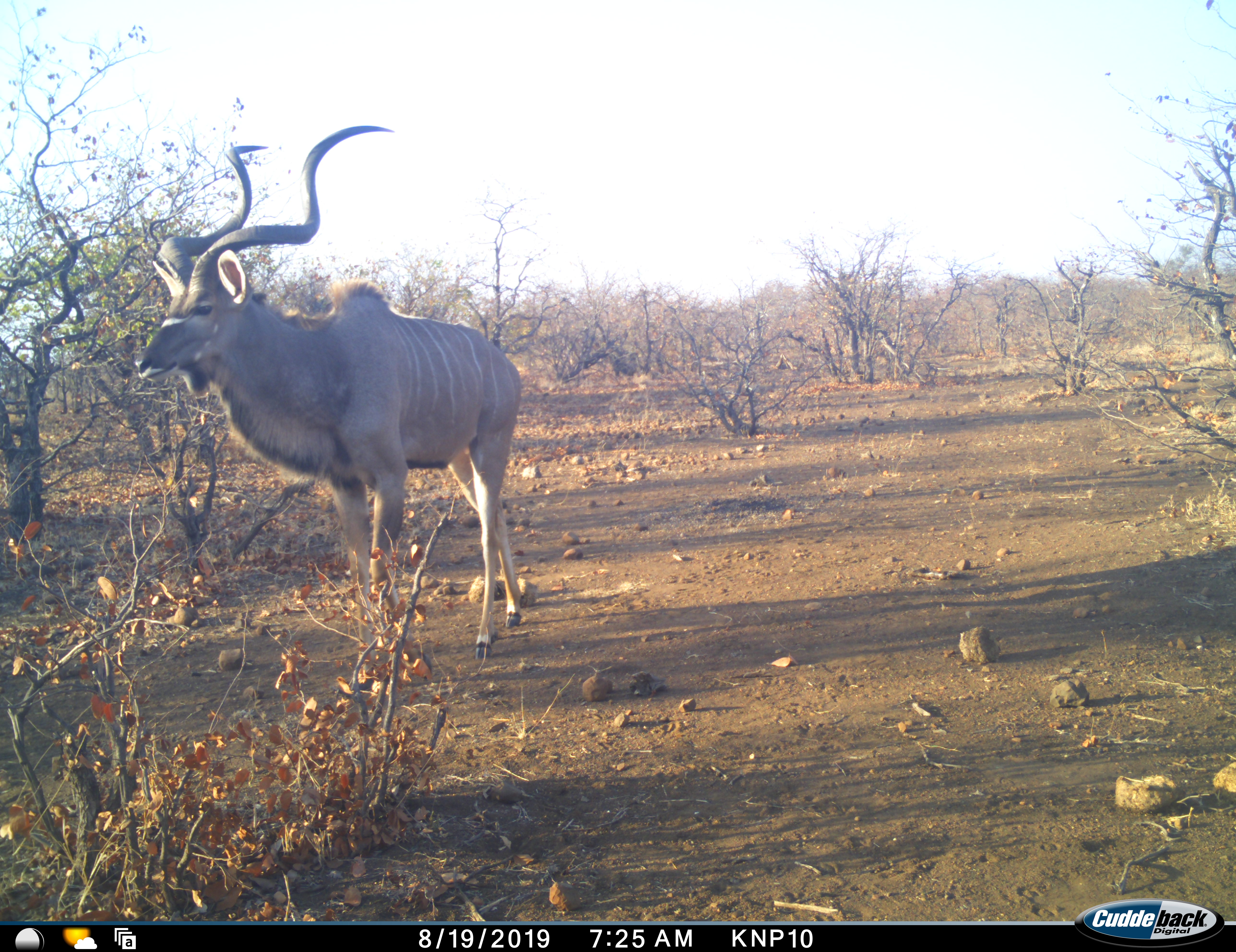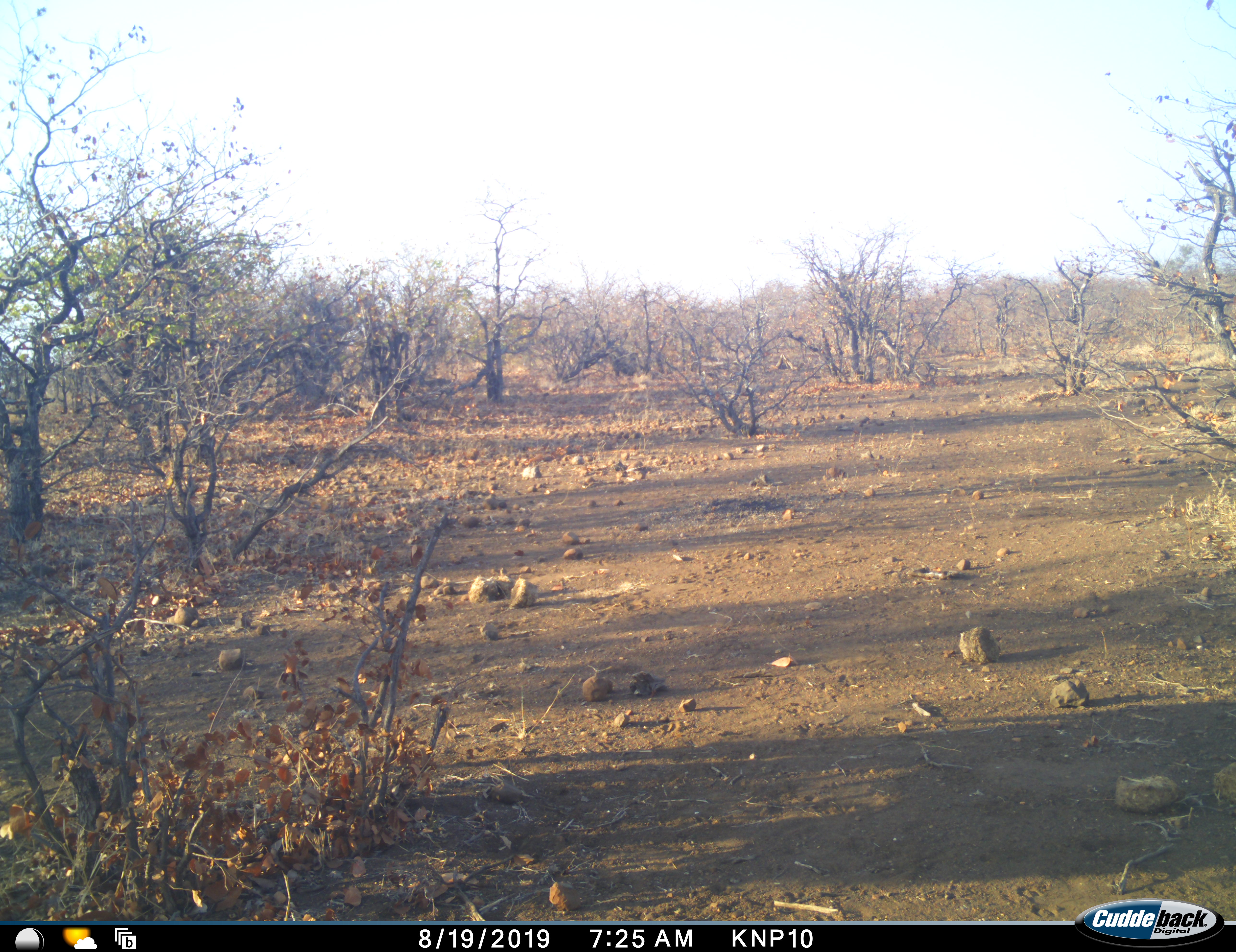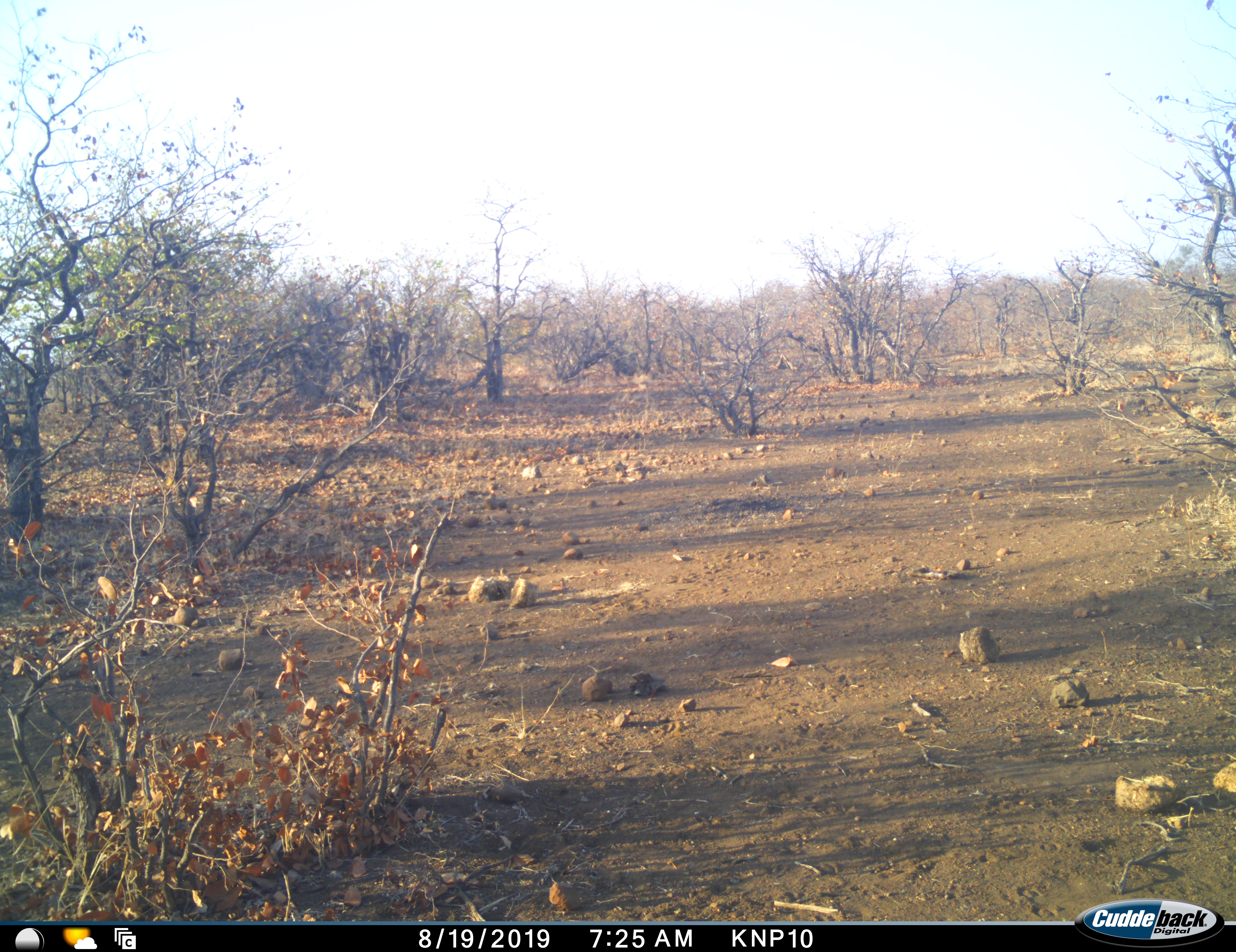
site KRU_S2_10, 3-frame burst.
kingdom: Animalia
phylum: Chordata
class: Mammalia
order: Artiodactyla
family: Bovidae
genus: Tragelaphus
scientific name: Tragelaphus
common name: kudu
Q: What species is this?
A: Kudu (Tragelaphus).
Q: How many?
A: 1.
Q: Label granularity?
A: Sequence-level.